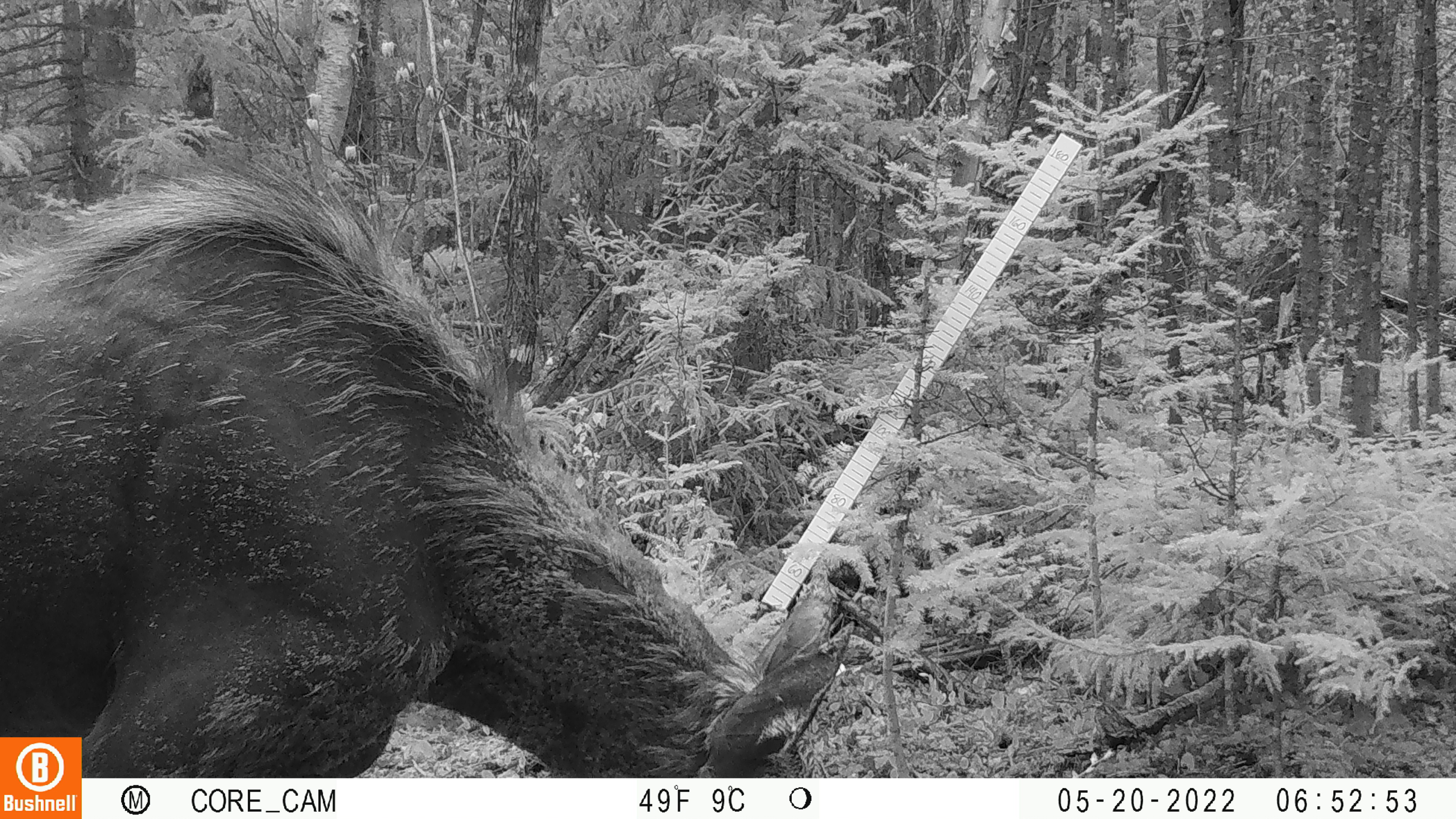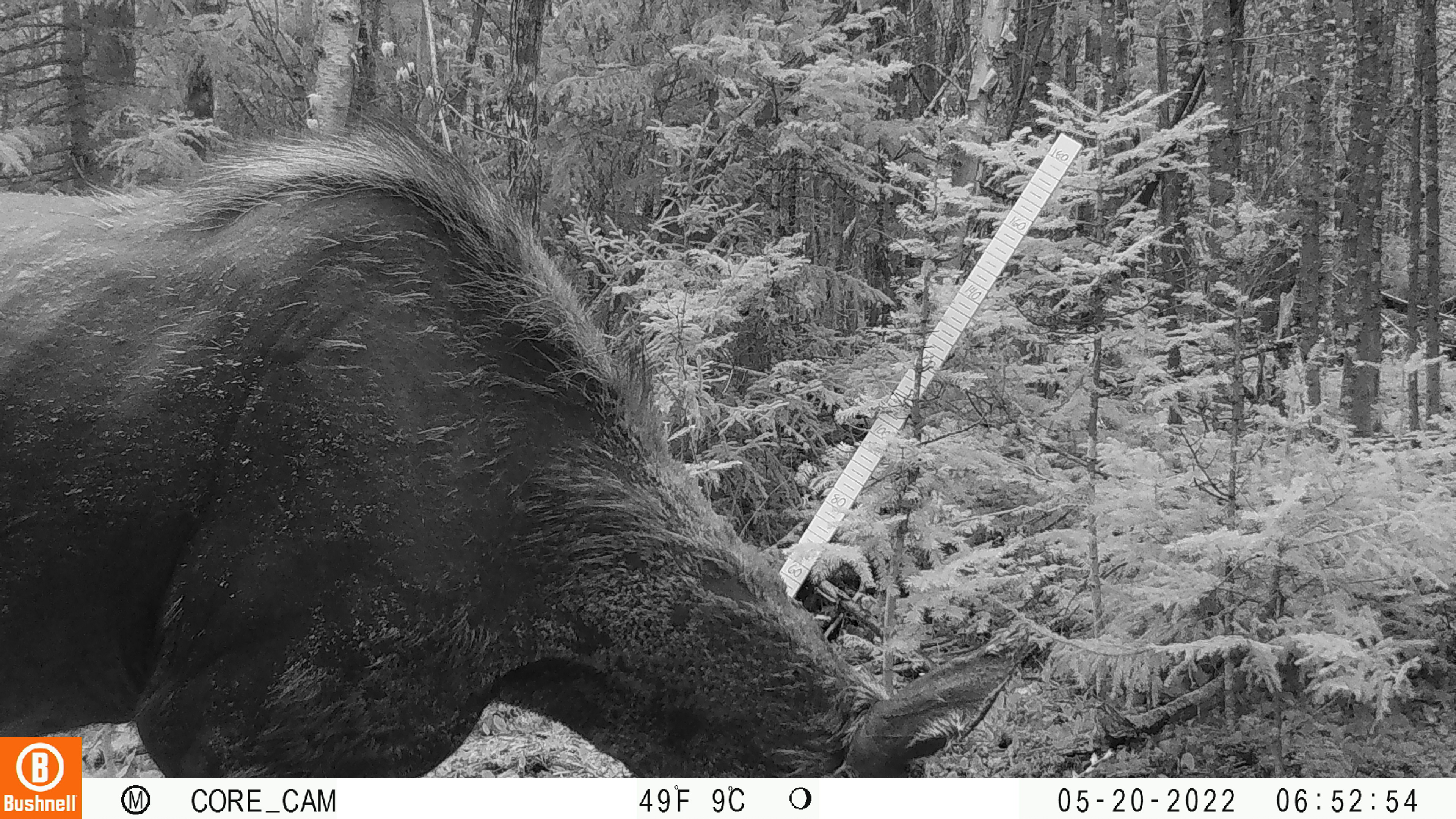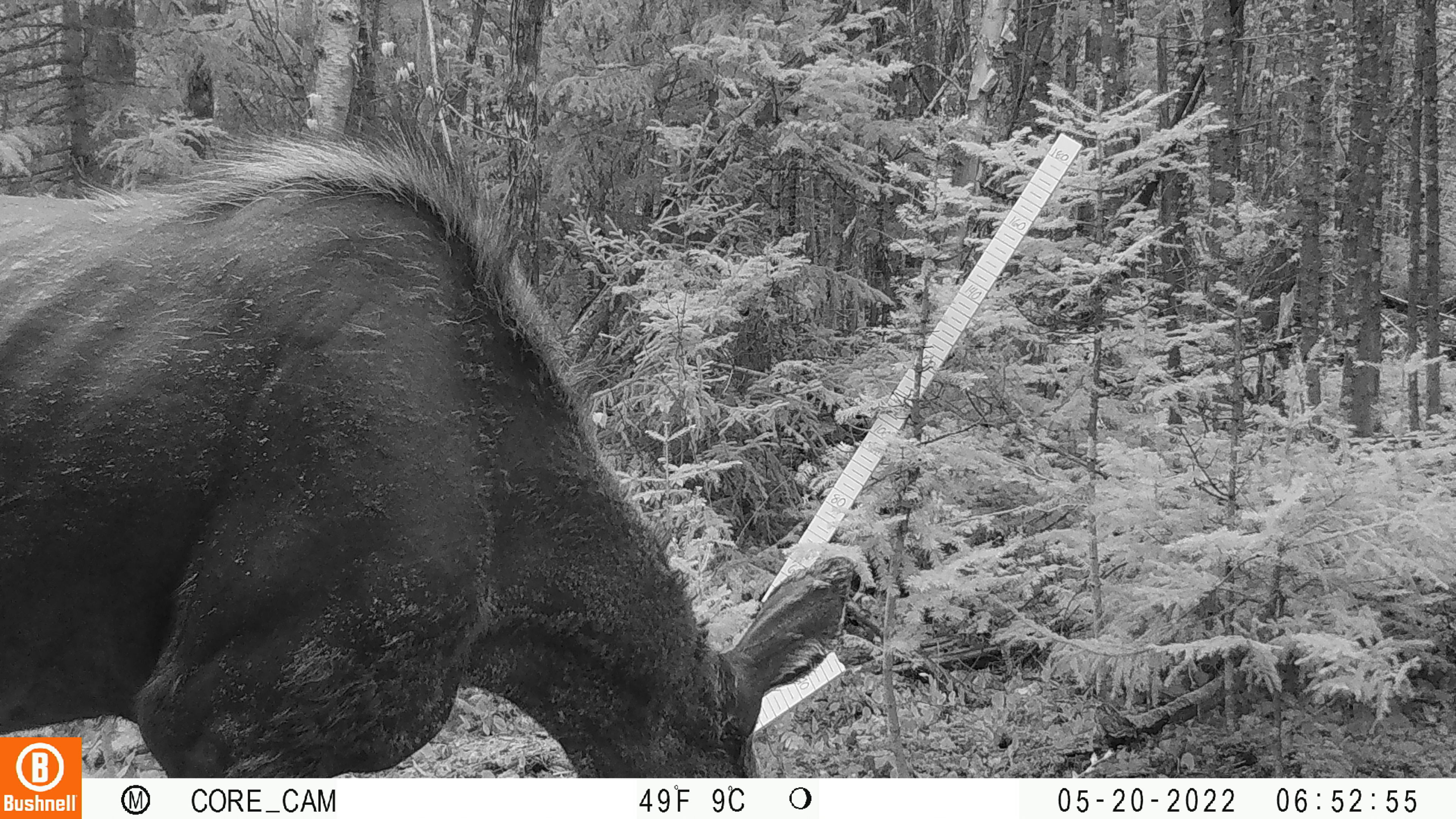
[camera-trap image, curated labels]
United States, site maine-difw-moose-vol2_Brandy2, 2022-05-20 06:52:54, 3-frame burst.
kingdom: Animalia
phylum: Chordata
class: Mammalia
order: Artiodactyla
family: Cervidae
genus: Alces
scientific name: Alces alces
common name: moose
Moose (Alces alces).